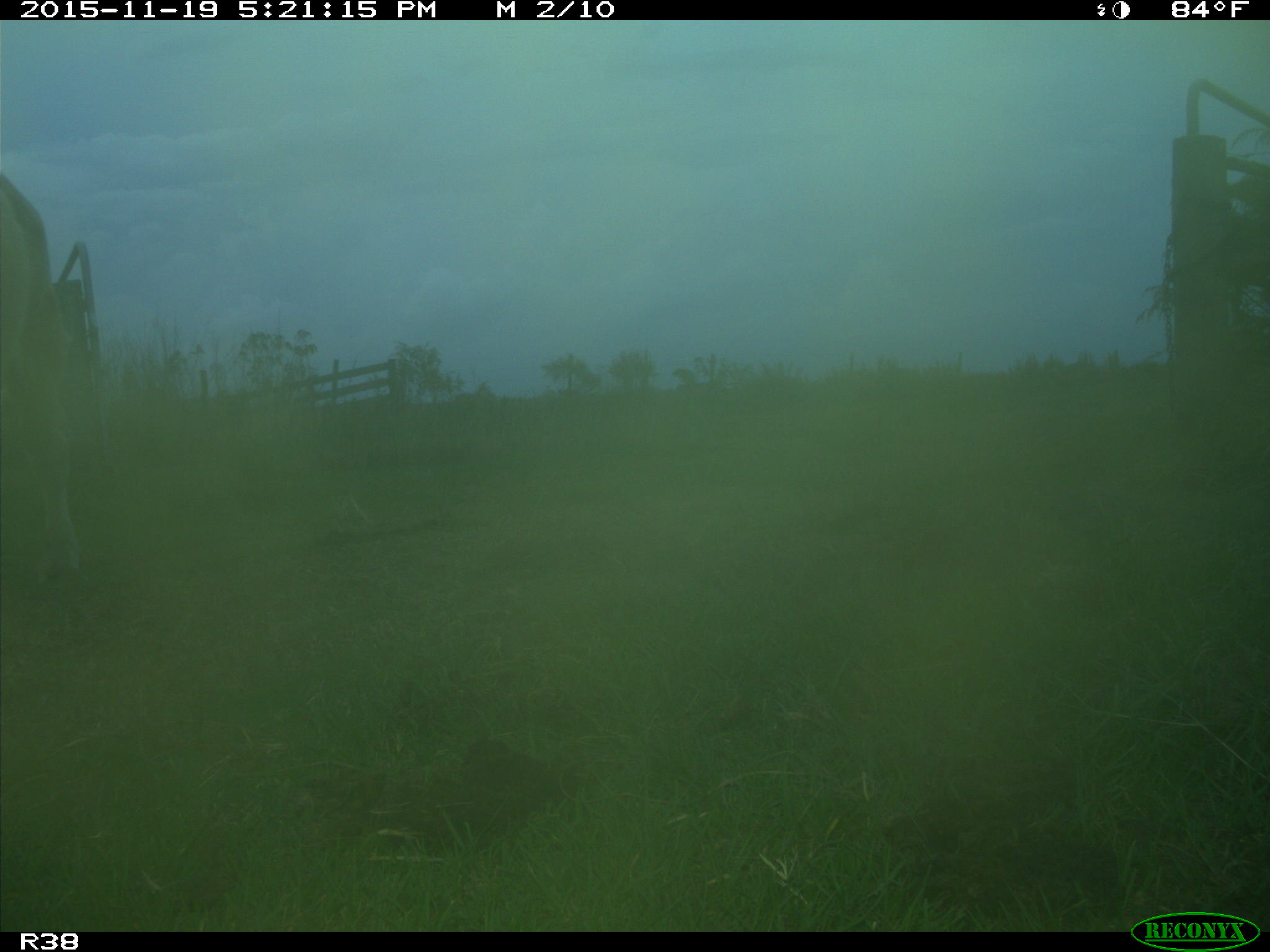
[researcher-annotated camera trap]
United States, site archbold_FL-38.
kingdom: Animalia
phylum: Chordata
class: Mammalia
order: Artiodactyla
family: Bovidae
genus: Bos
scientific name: Bos taurus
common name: domestic cow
Bos taurus (domestic cow).